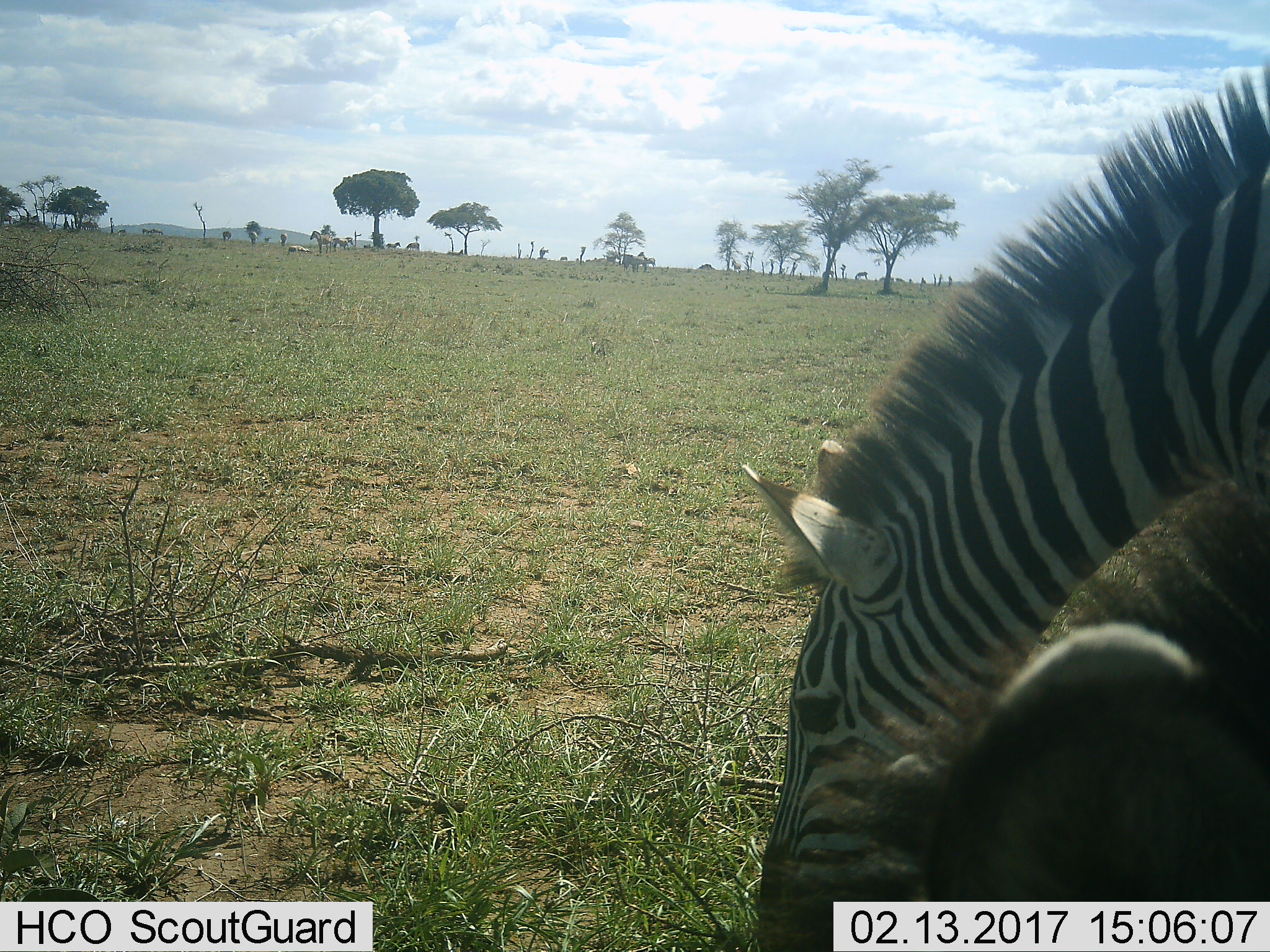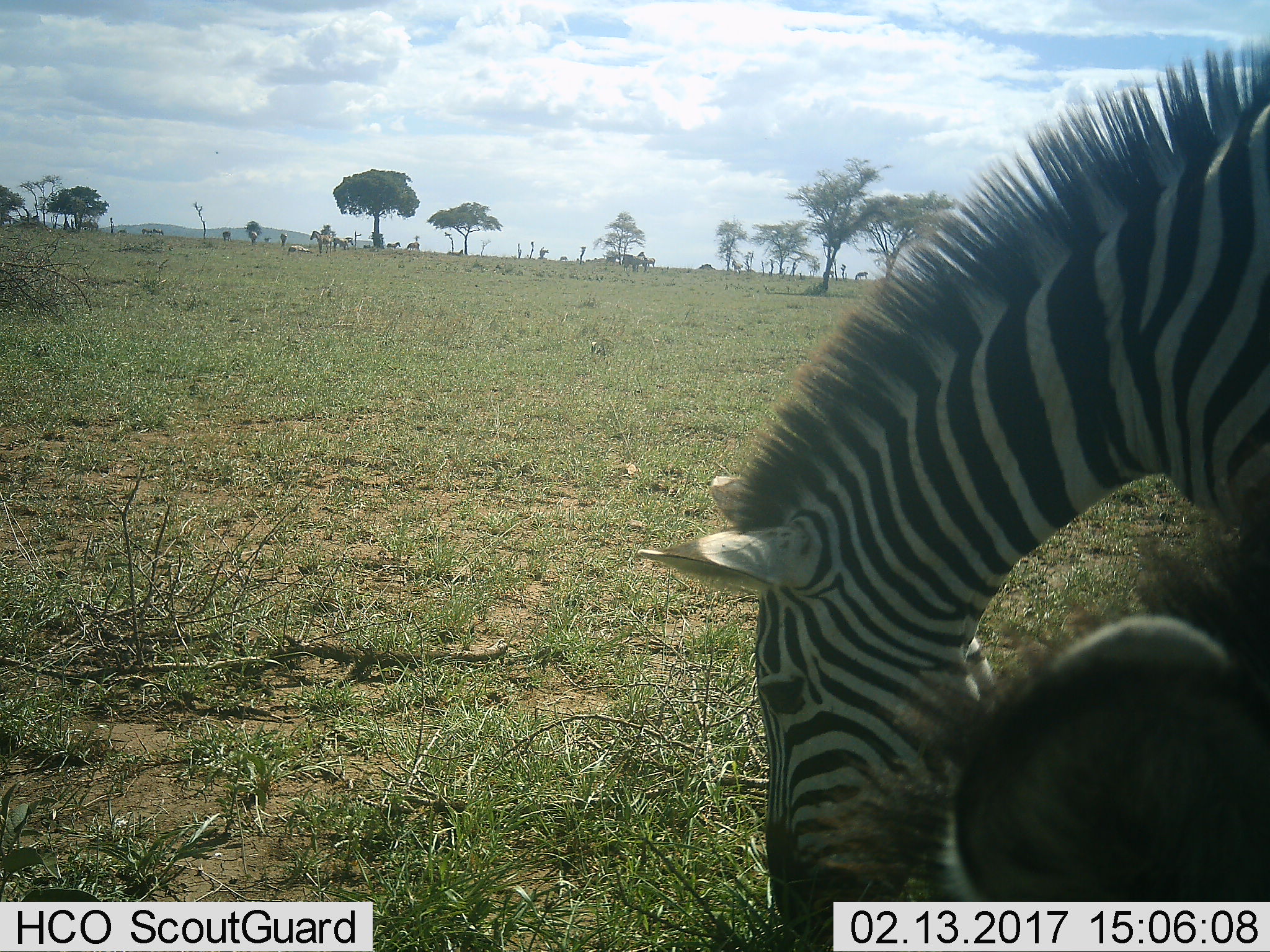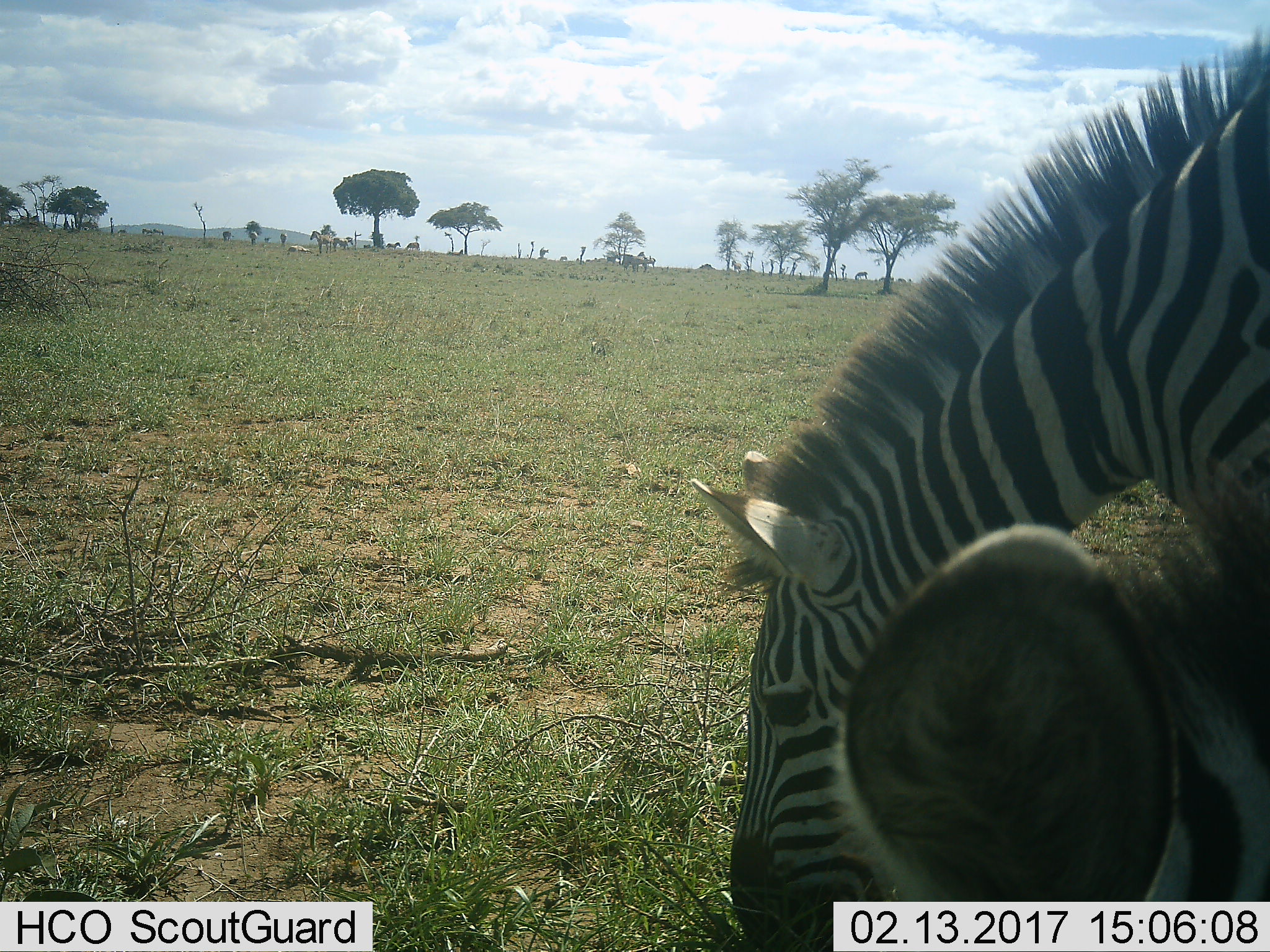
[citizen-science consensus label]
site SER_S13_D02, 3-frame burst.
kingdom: Animalia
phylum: Chordata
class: Mammalia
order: Perissodactyla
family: Equidae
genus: Equus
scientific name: Equus quagga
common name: plains zebra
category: zebraplains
Zebraplains (plains zebra) (Equus quagga), count 11-50. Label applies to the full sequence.